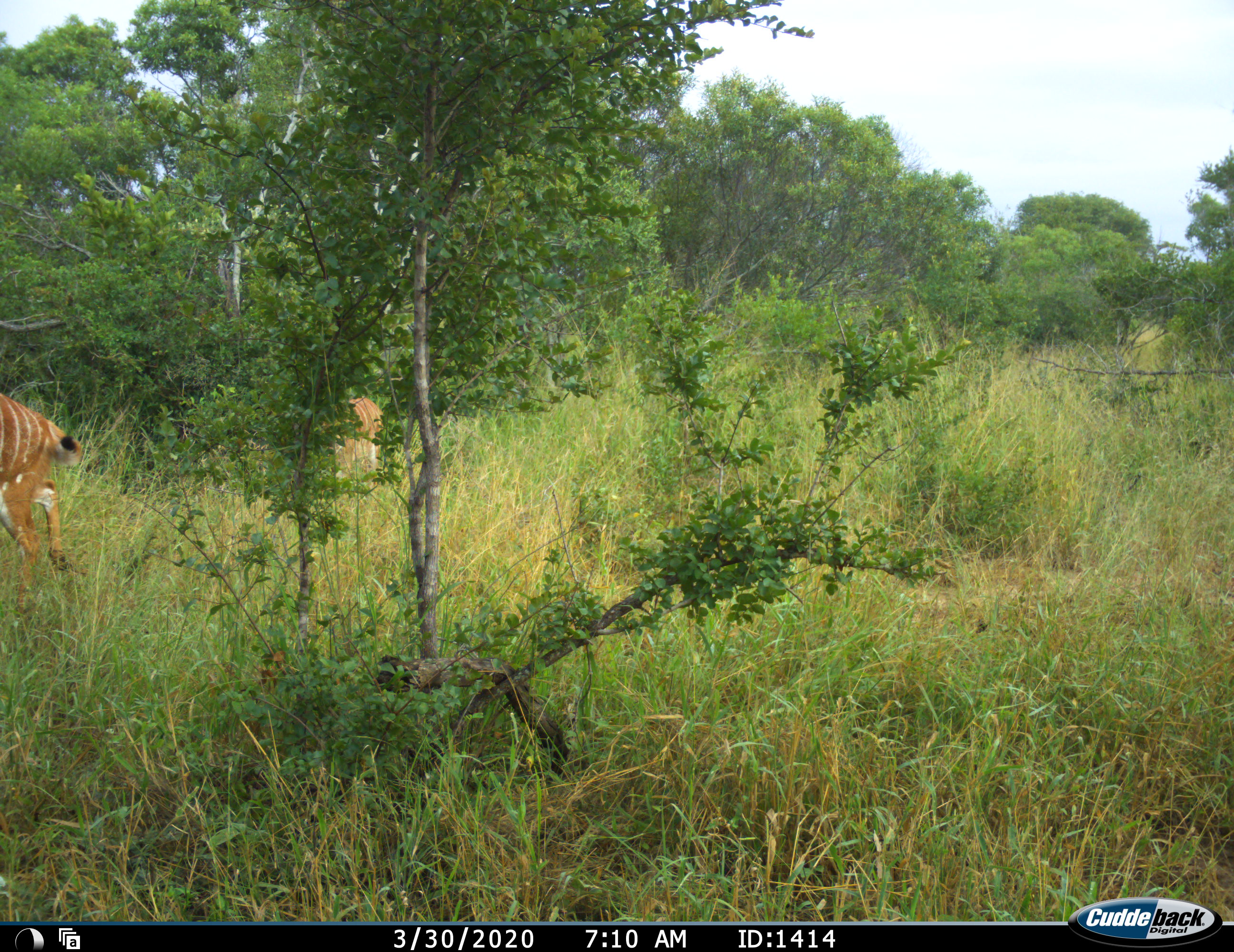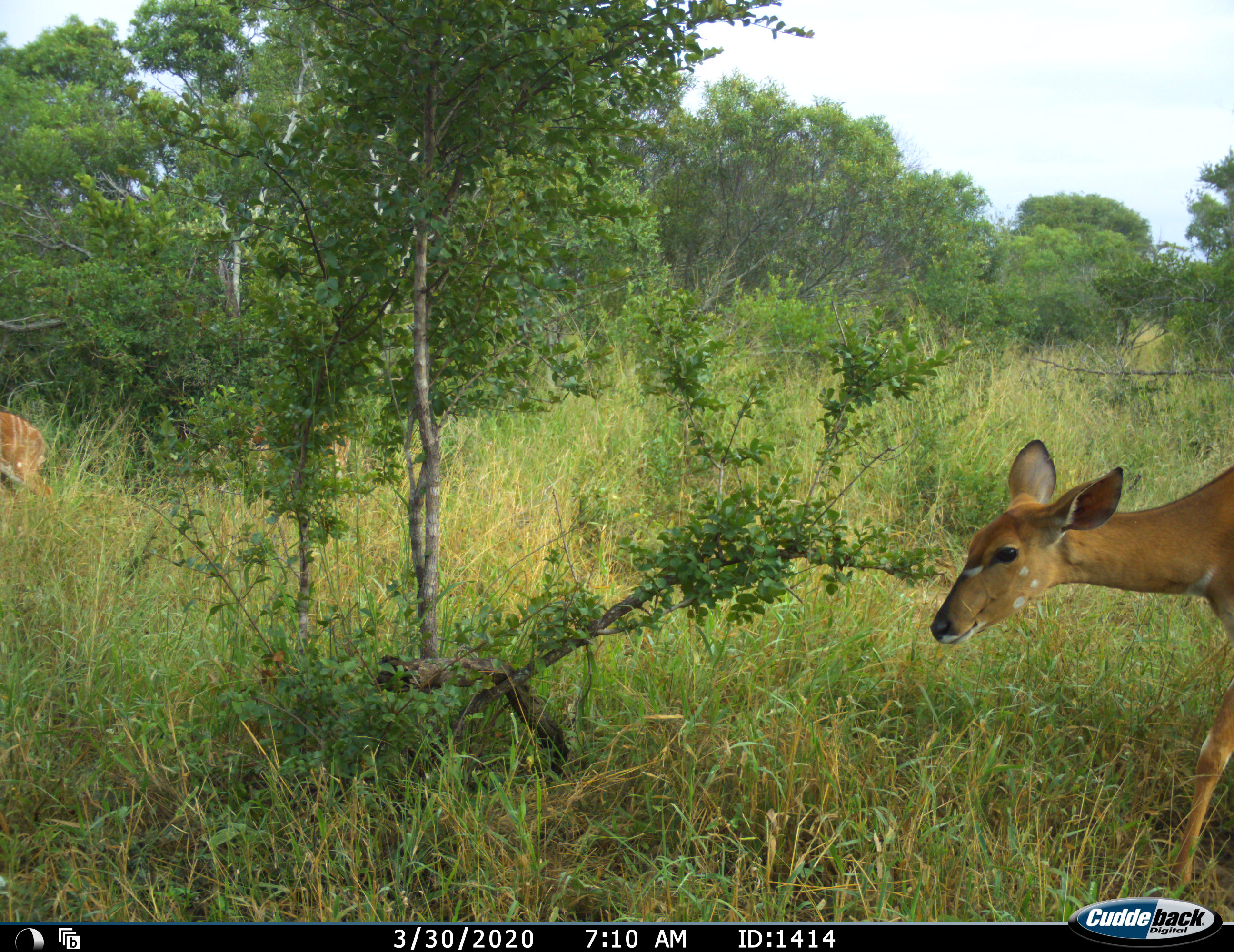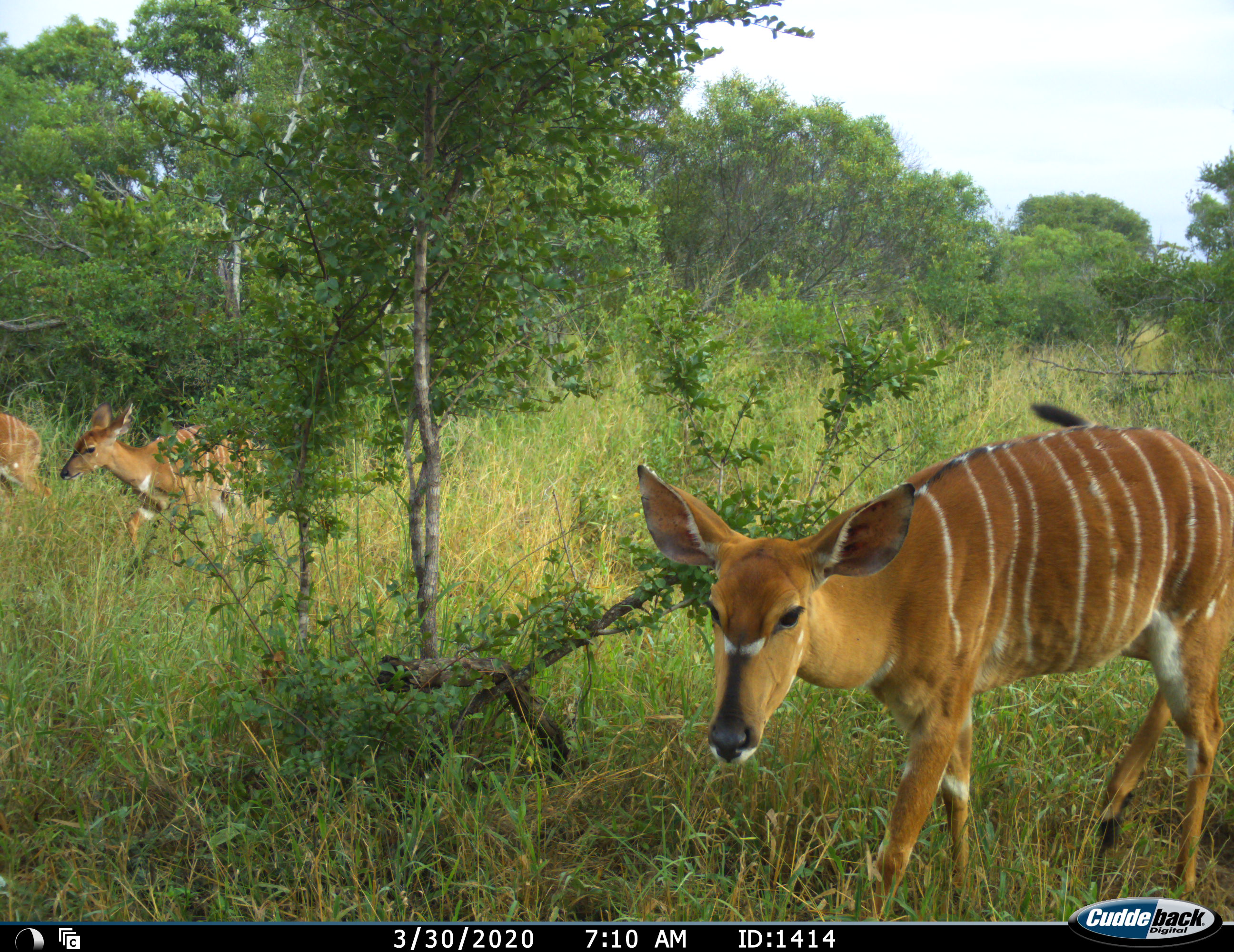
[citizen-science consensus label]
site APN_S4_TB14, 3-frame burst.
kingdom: Animalia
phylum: Chordata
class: Mammalia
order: Artiodactyla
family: Bovidae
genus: Tragelaphus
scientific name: Tragelaphus angasii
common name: nyala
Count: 3.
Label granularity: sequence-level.